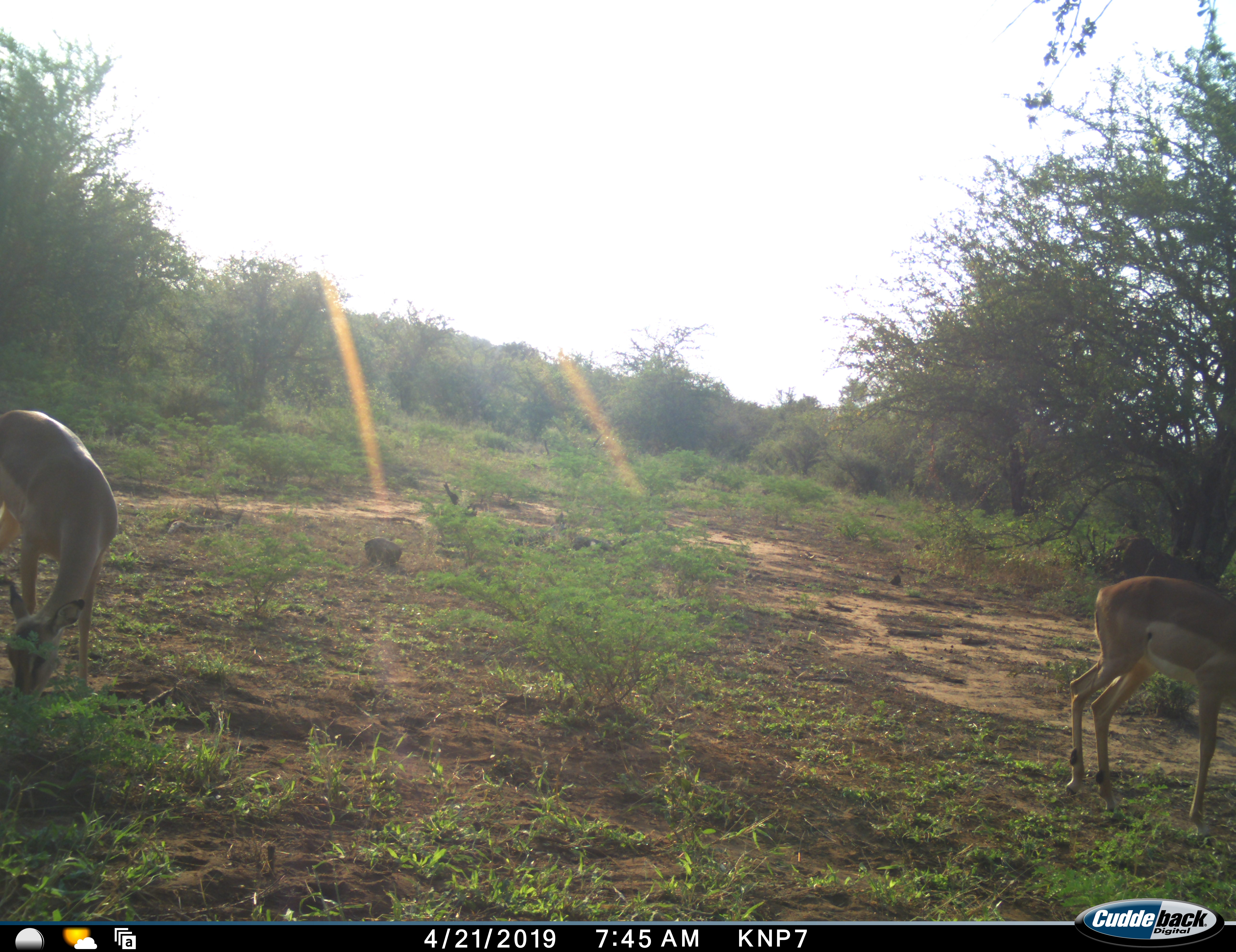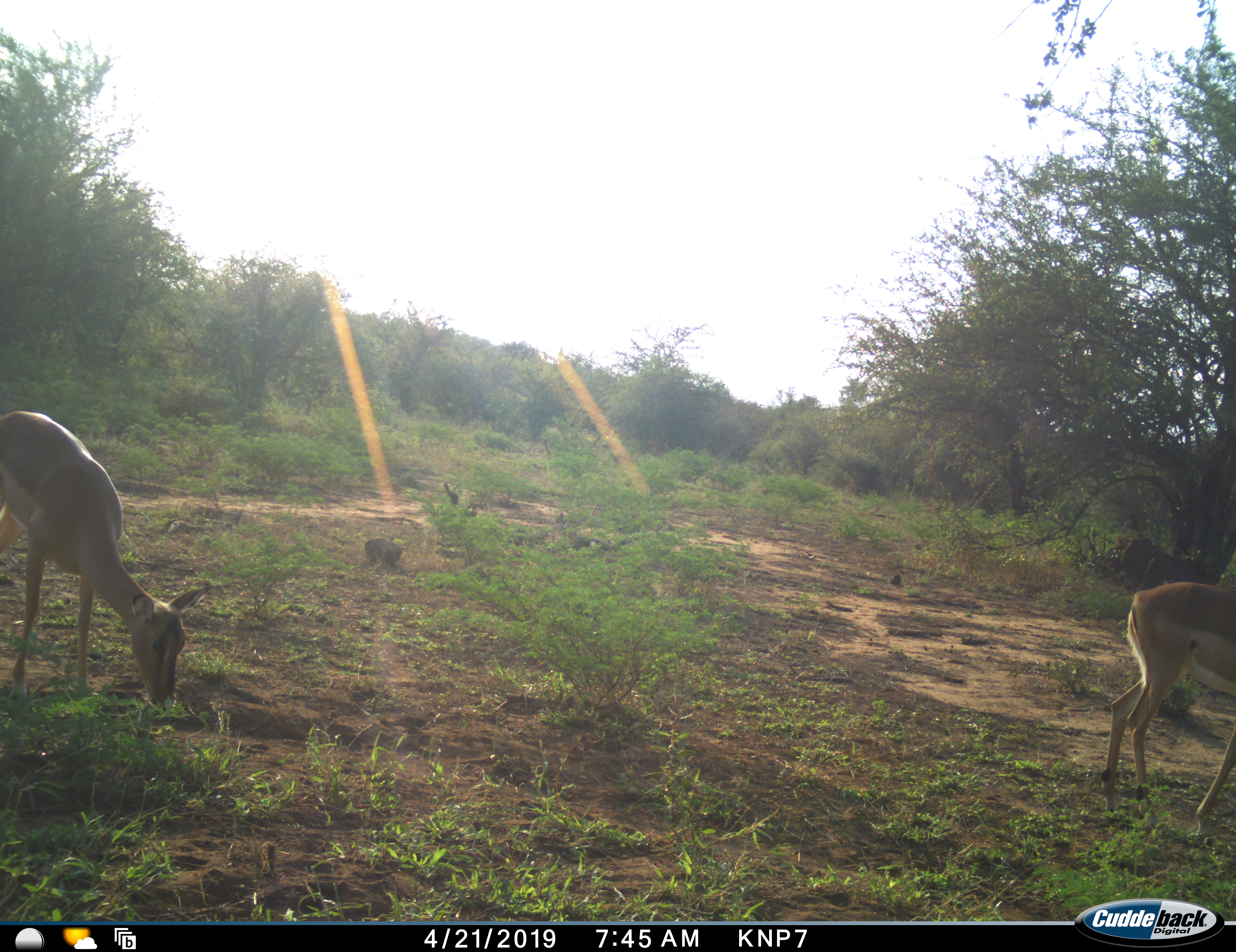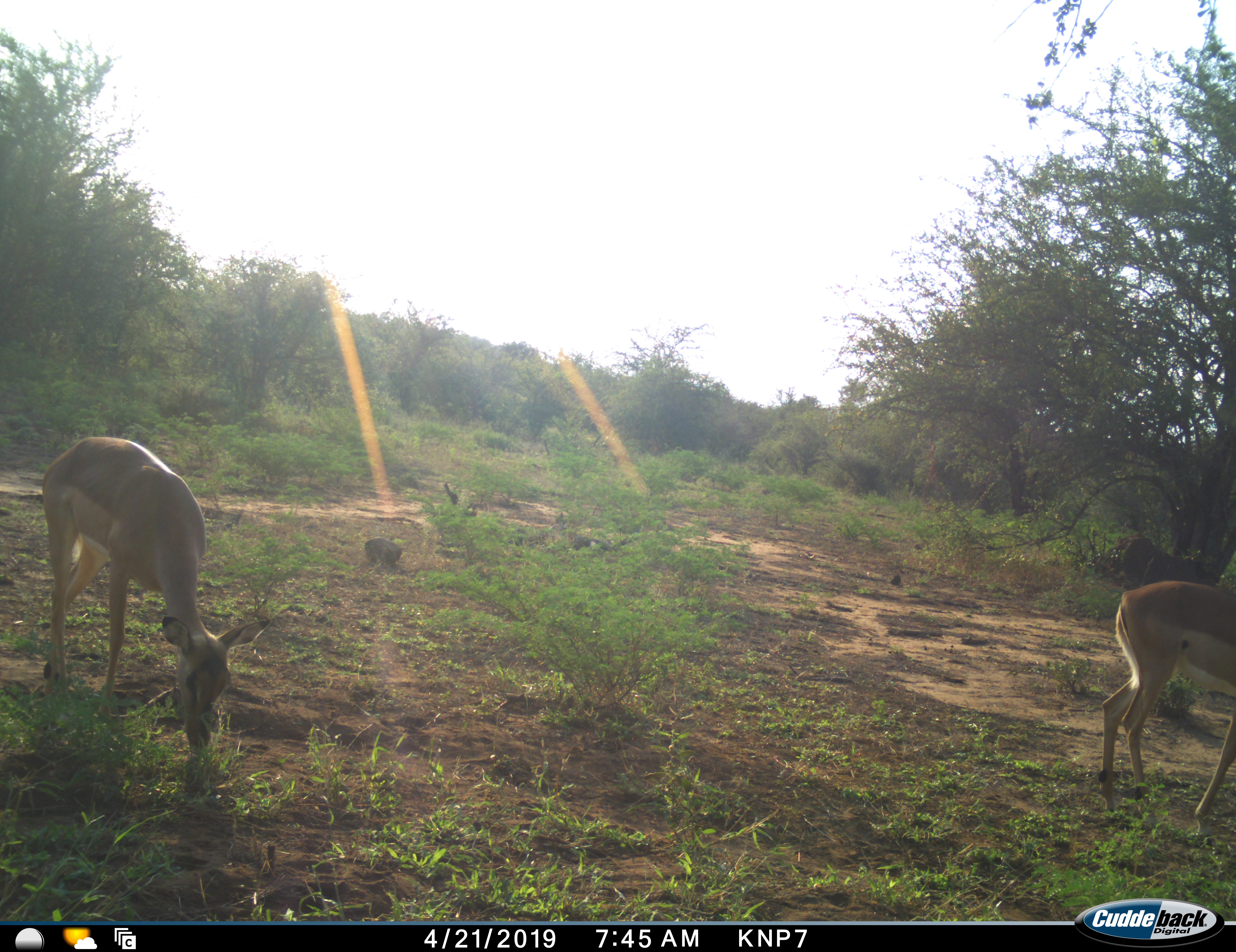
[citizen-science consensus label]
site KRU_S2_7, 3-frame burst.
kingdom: Animalia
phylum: Chordata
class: Mammalia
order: Artiodactyla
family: Bovidae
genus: Aepyceros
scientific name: Aepyceros melampus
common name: impala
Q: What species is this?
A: Impala (Aepyceros melampus).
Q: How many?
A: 2.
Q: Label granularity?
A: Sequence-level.